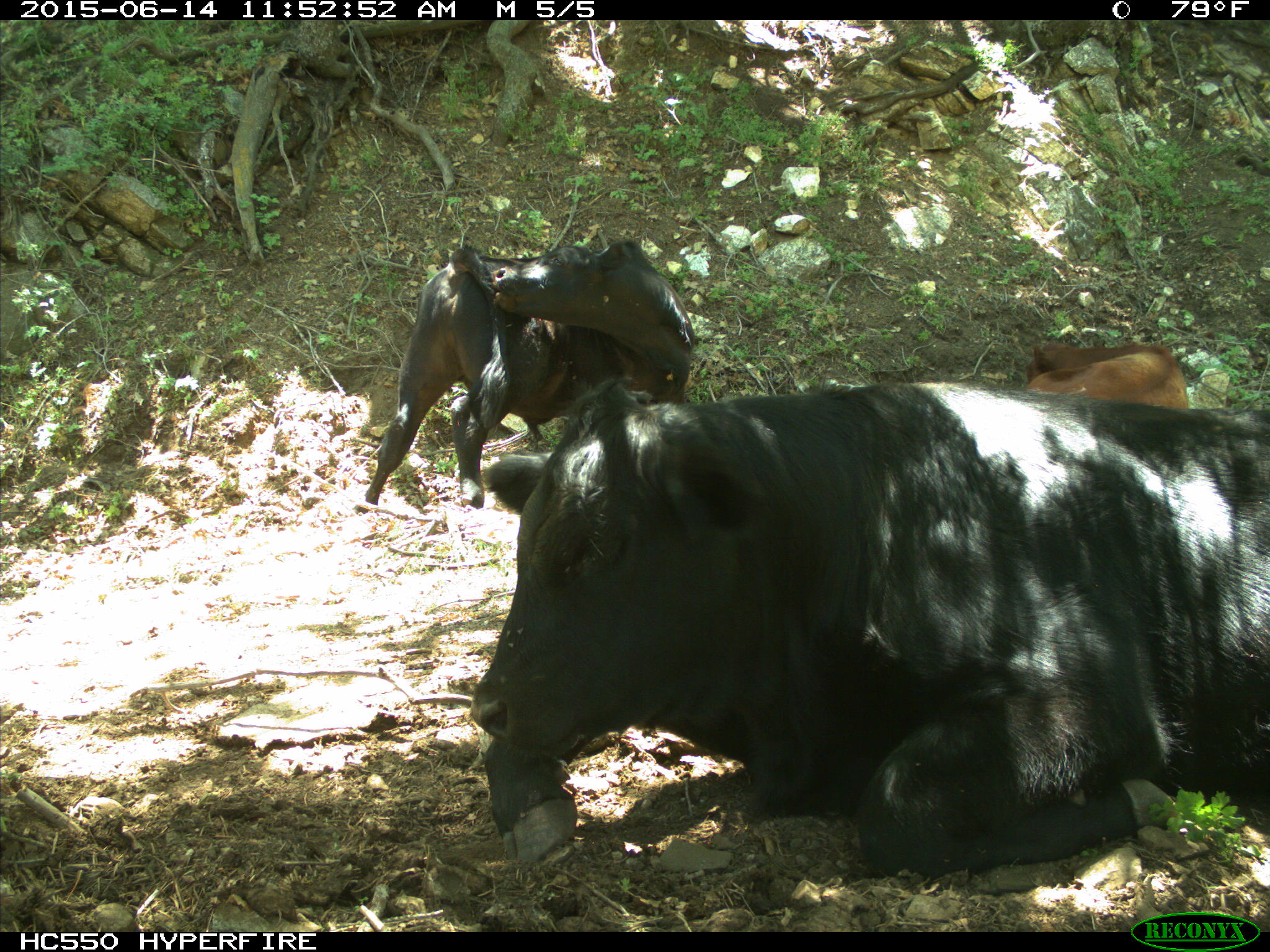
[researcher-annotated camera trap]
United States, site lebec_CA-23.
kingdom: Animalia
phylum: Chordata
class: Mammalia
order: Artiodactyla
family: Bovidae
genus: Bos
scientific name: Bos taurus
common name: domestic cow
Bos taurus (domestic cow).